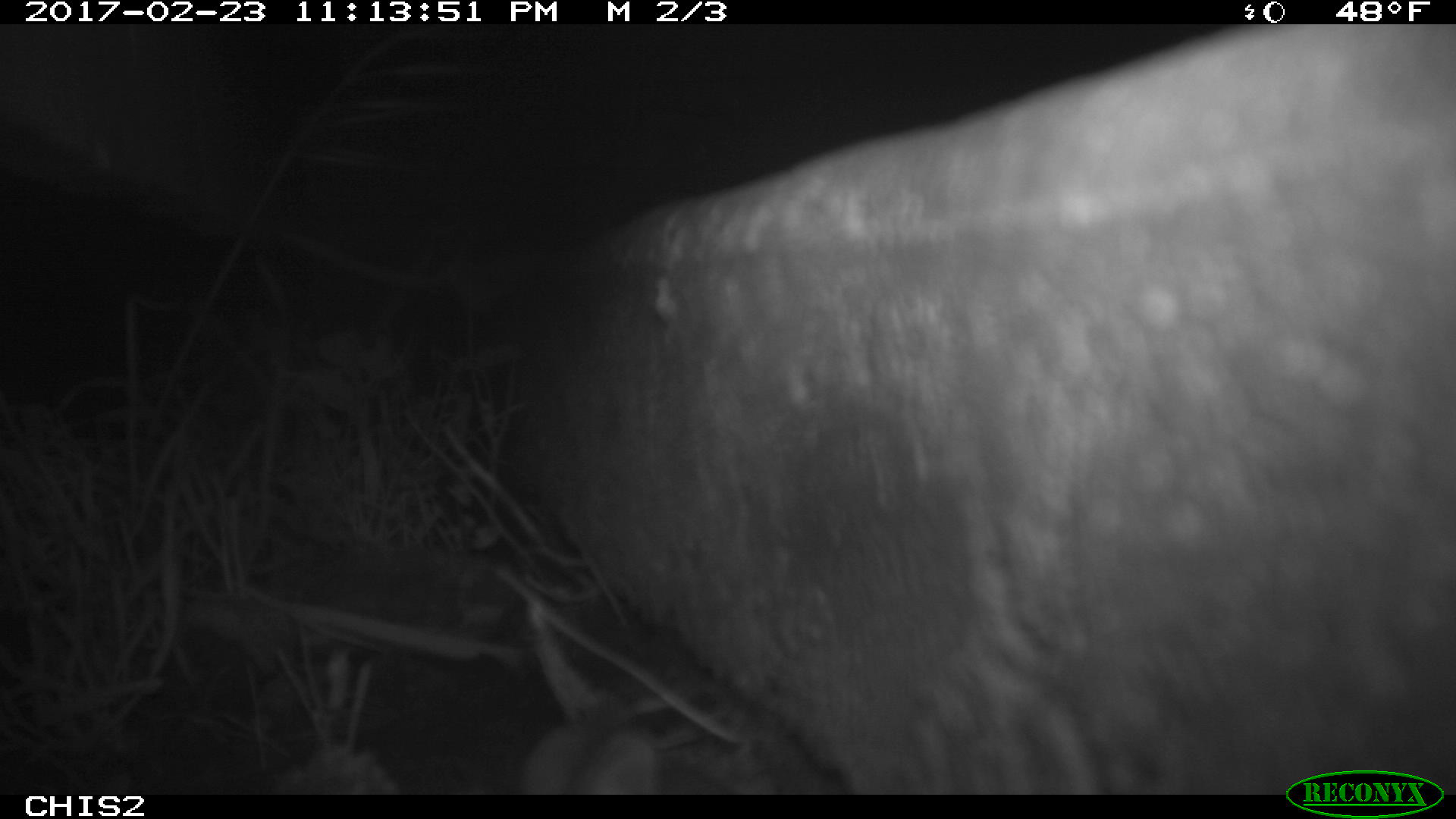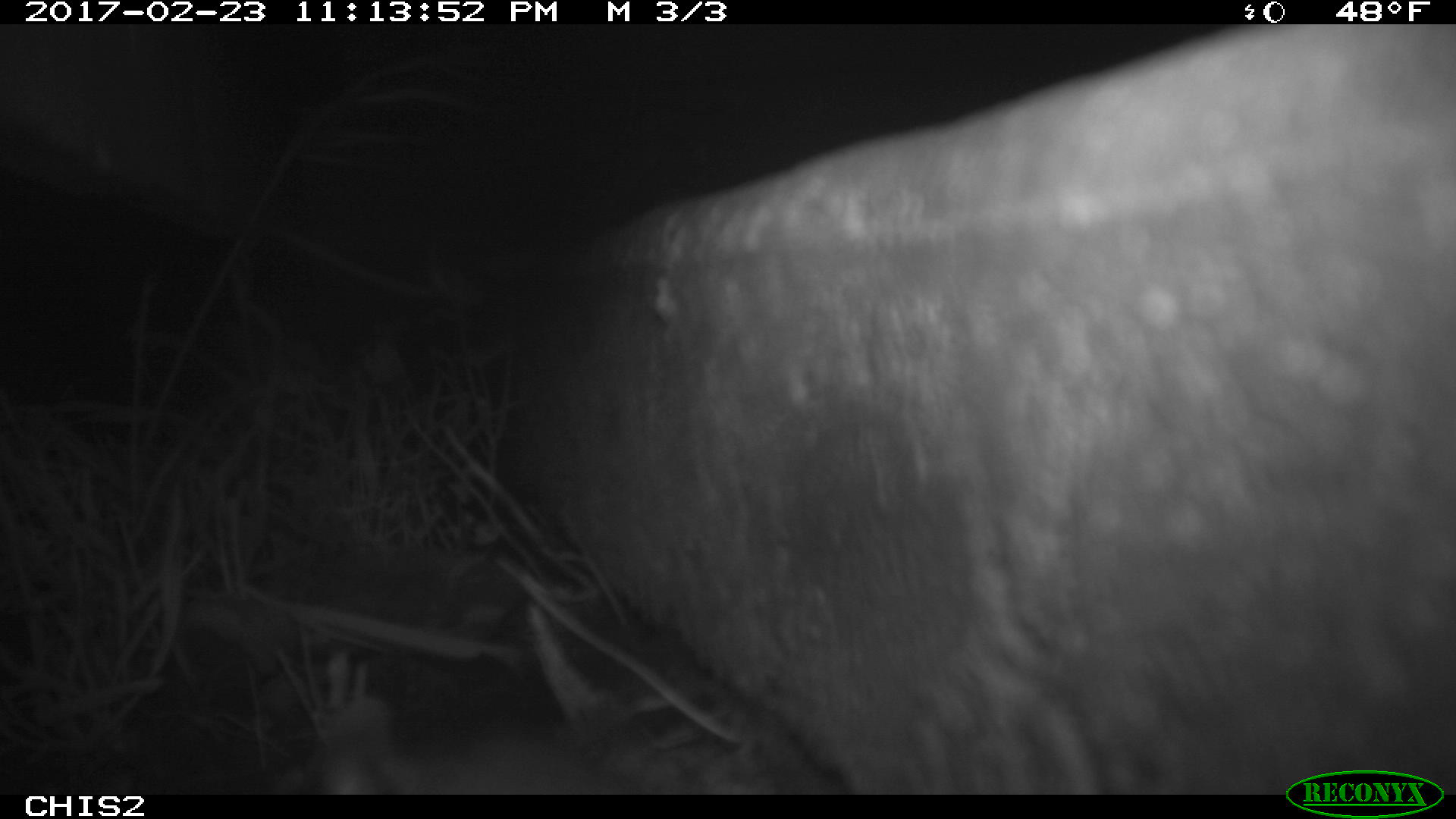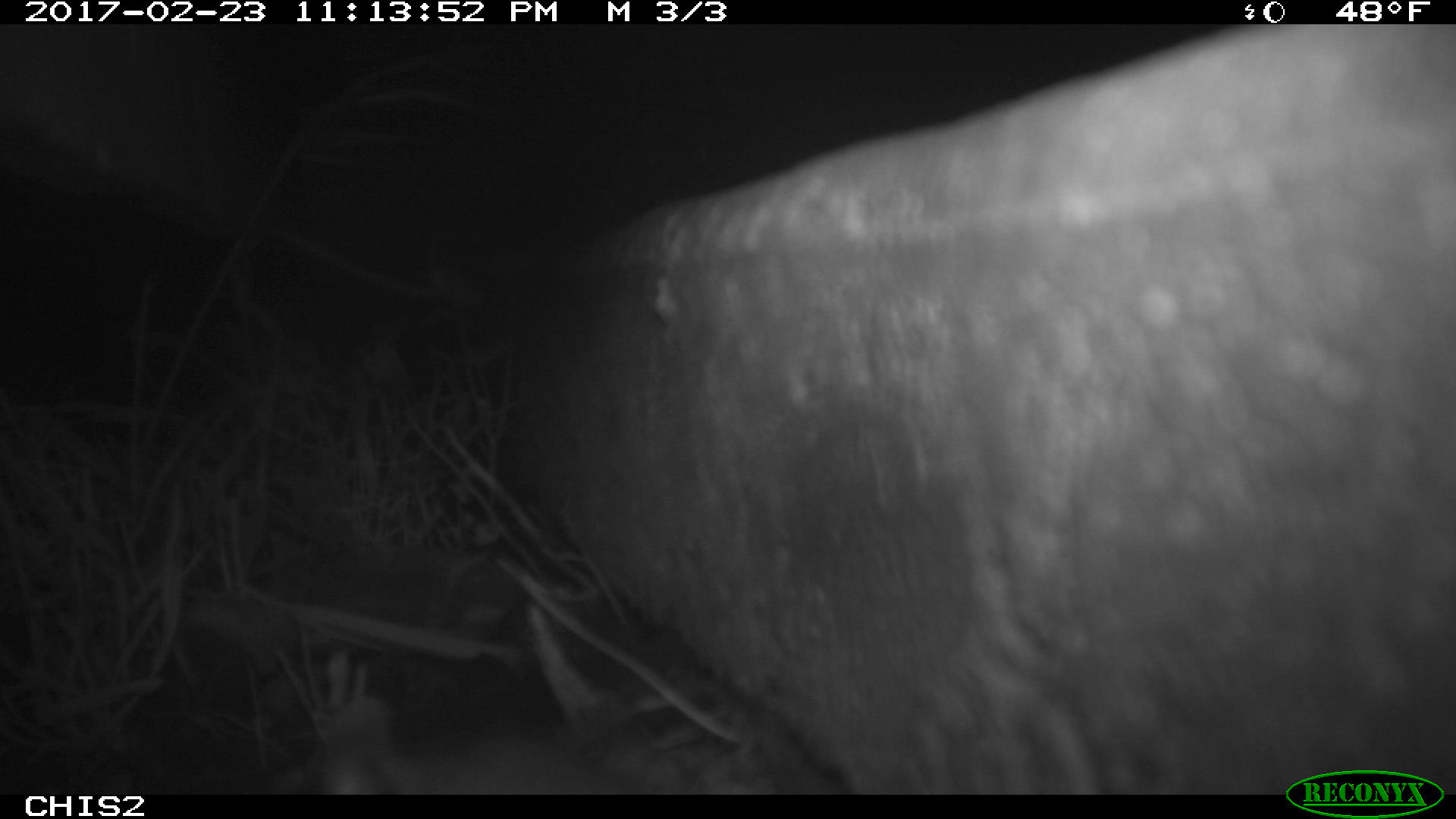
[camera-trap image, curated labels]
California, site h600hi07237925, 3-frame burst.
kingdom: Animalia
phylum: Chordata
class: Mammalia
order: Rodentia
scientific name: Rodentia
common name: rodent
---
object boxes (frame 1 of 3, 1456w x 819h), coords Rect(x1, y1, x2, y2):
rodent: Rect(517, 732, 669, 795)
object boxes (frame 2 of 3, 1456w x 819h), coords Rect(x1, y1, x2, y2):
rodent: Rect(303, 700, 634, 794)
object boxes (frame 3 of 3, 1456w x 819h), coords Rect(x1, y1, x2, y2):
rodent: Rect(287, 700, 659, 792)